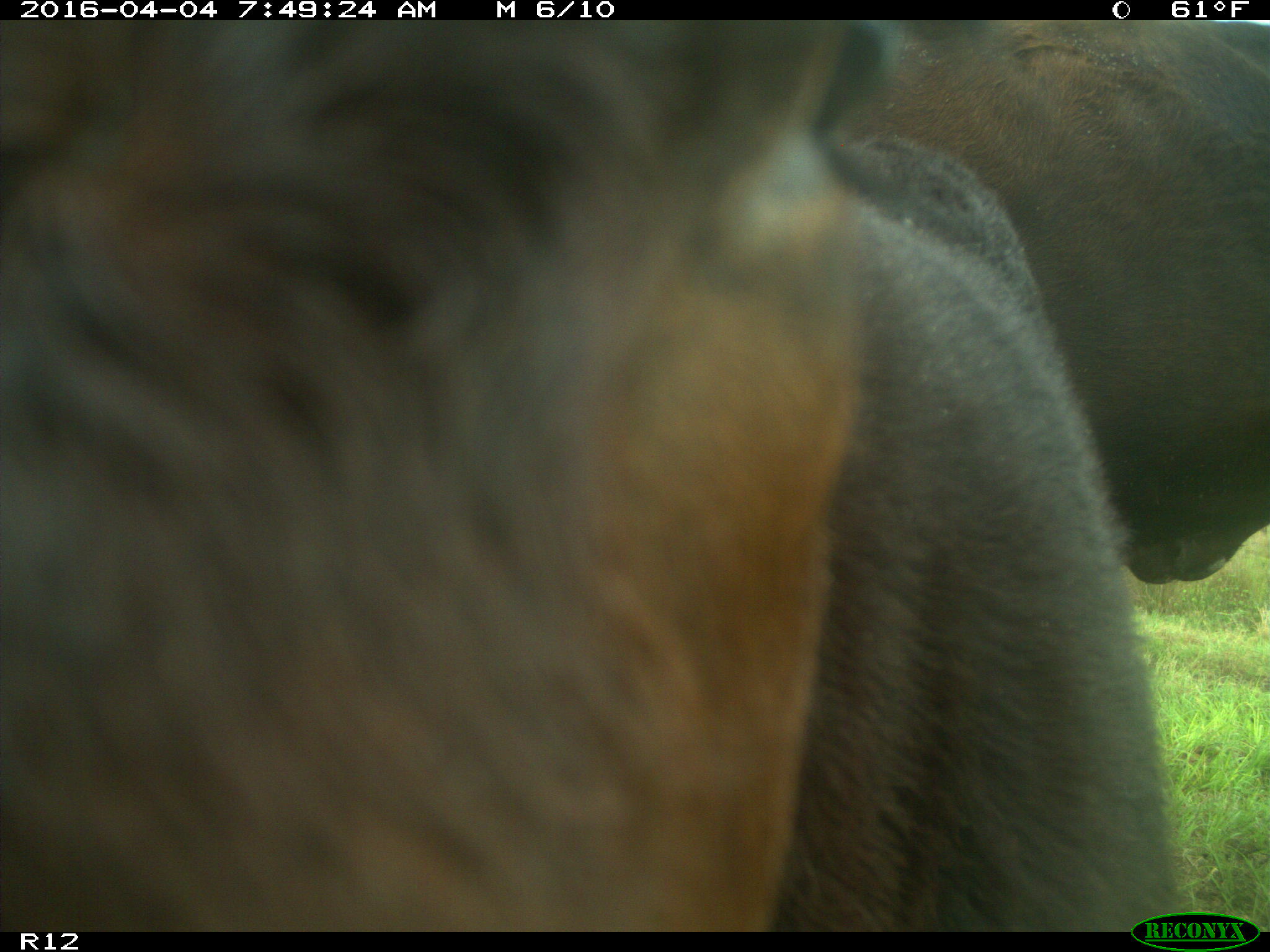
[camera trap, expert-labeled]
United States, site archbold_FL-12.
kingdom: Animalia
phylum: Chordata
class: Mammalia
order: Artiodactyla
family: Bovidae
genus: Bos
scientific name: Bos taurus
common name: domestic cow